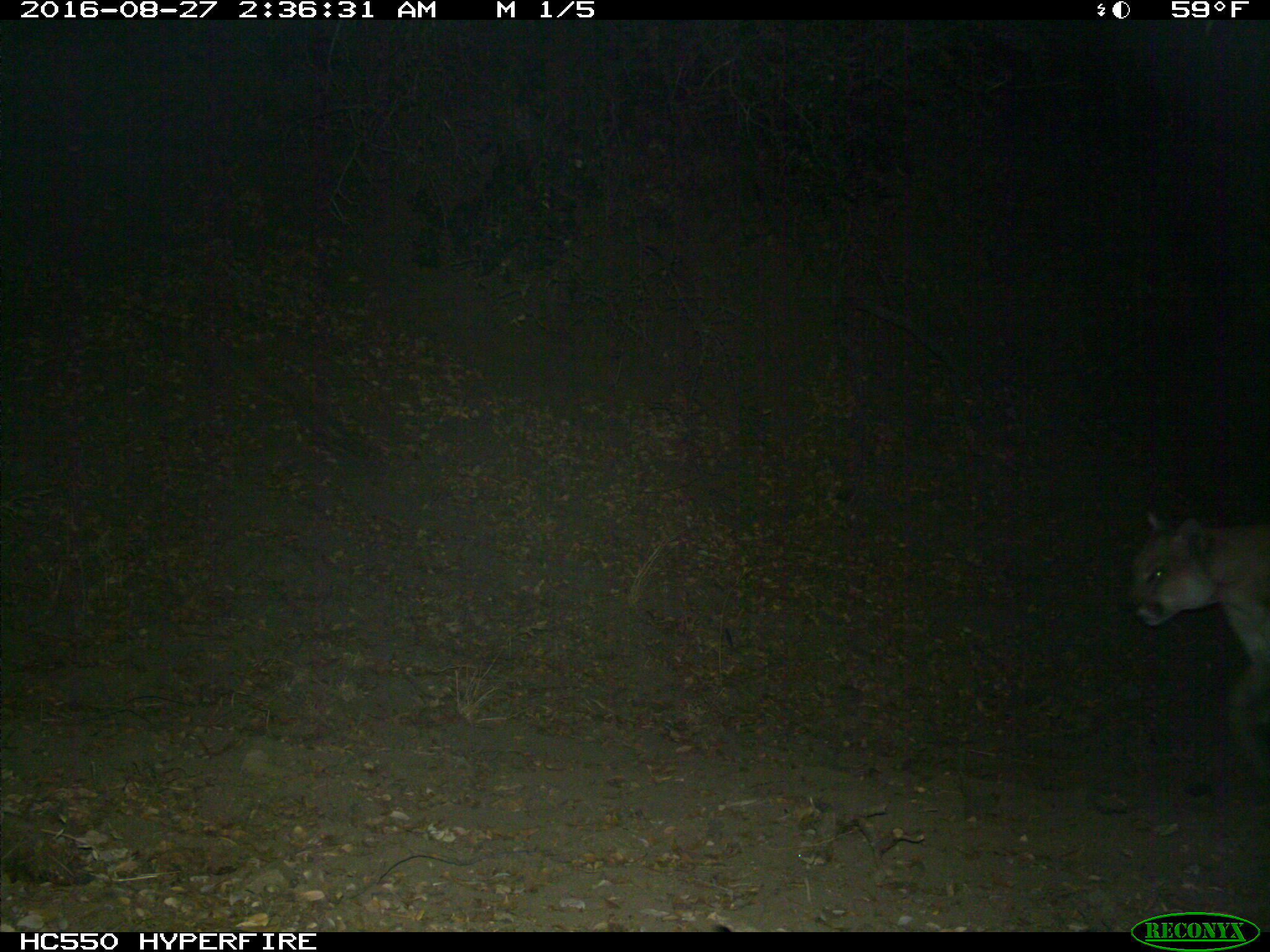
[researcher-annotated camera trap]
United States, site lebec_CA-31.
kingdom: Animalia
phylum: Chordata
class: Mammalia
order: Carnivora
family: Felidae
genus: Puma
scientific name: Puma concolor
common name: mountain lion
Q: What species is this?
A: Puma concolor (mountain lion).